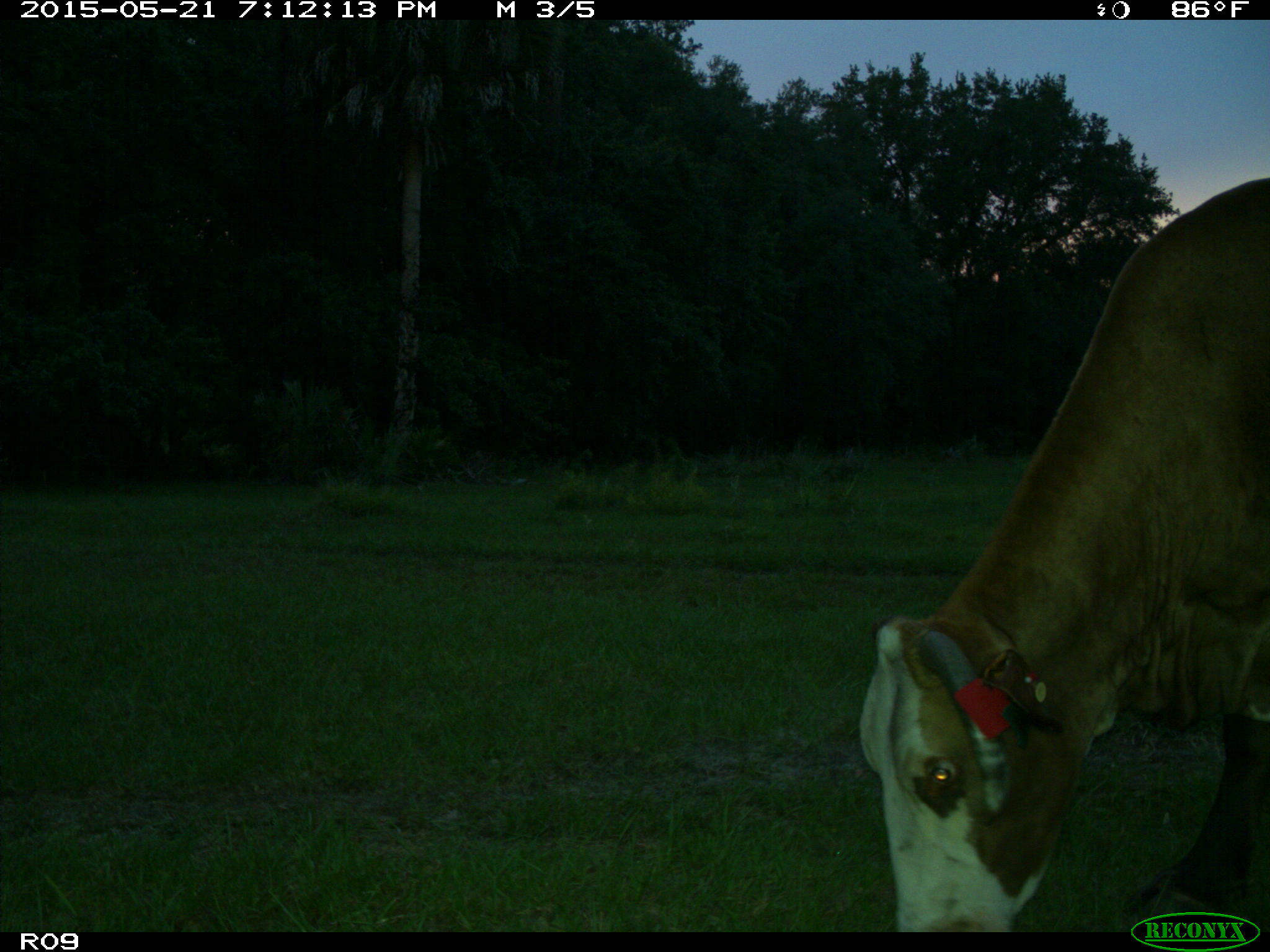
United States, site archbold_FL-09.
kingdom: Animalia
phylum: Chordata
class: Mammalia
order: Artiodactyla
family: Bovidae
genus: Bos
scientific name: Bos taurus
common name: domestic cow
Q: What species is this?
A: Bos taurus (domestic cow).